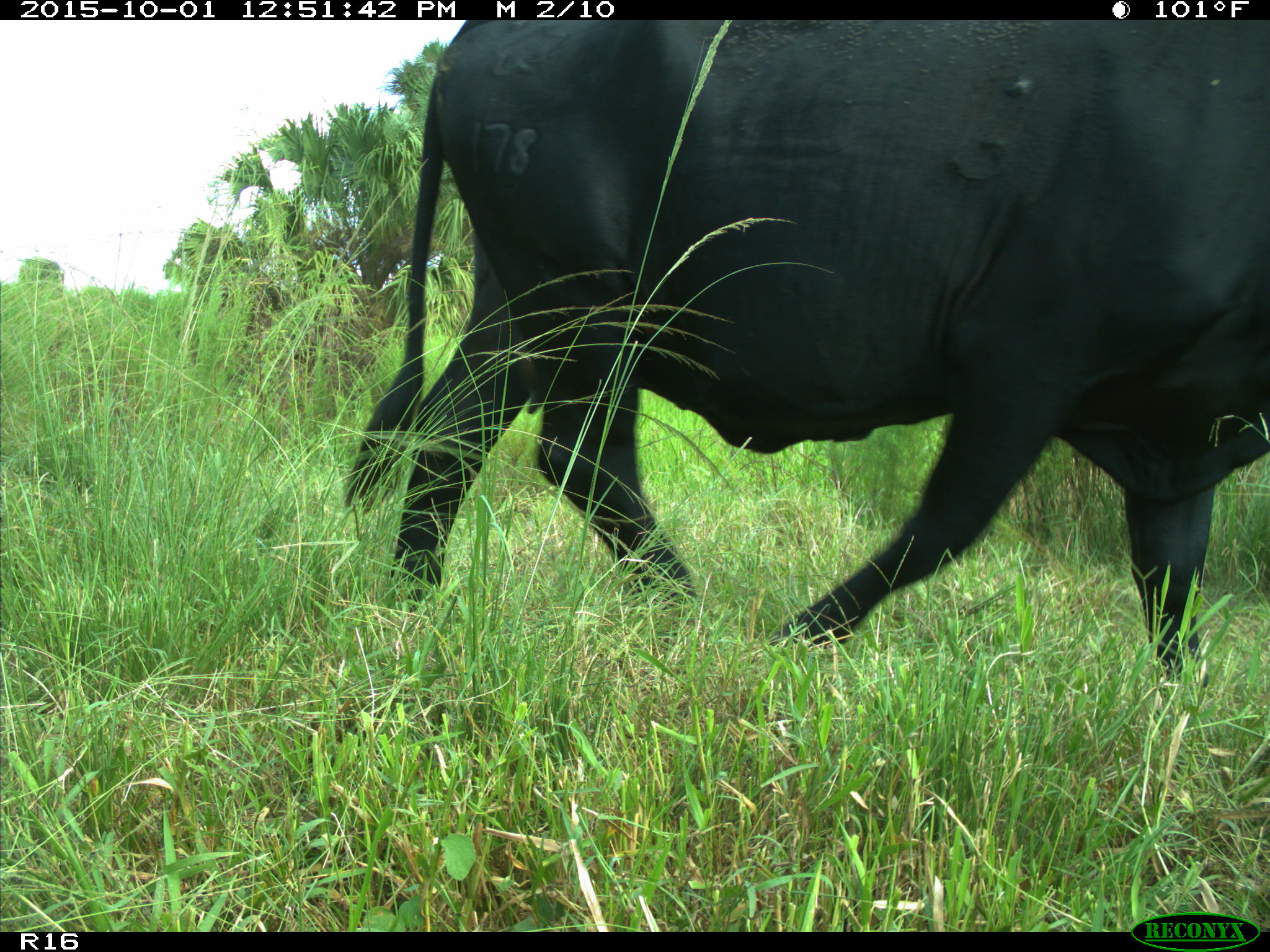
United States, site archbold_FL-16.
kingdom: Animalia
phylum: Chordata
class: Mammalia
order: Artiodactyla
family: Bovidae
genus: Bos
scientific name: Bos taurus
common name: domestic cow